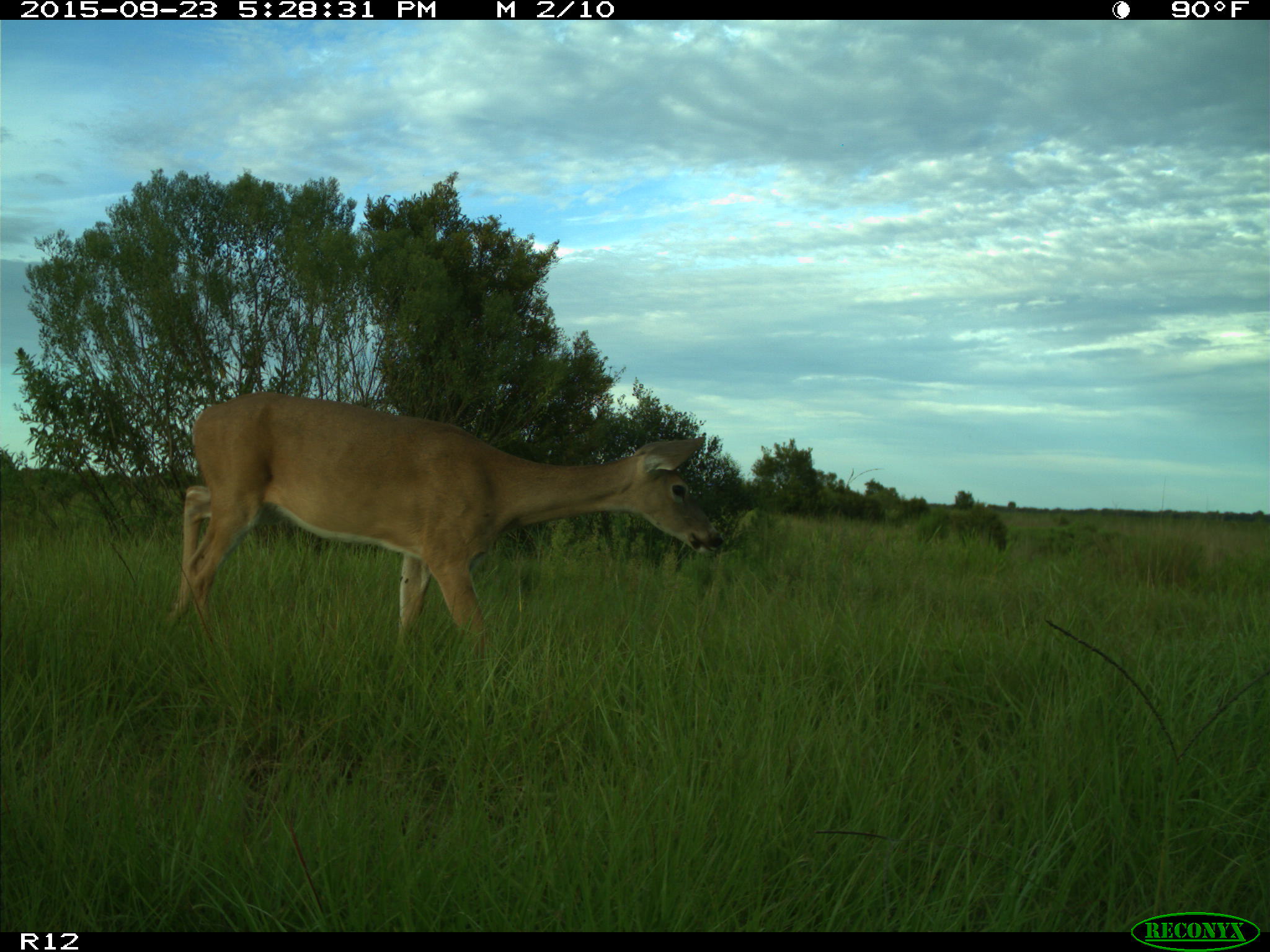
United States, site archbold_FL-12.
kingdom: Animalia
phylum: Chordata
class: Mammalia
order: Artiodactyla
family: Cervidae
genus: Odocoileus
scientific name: Odocoileus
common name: deer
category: unidentified deer